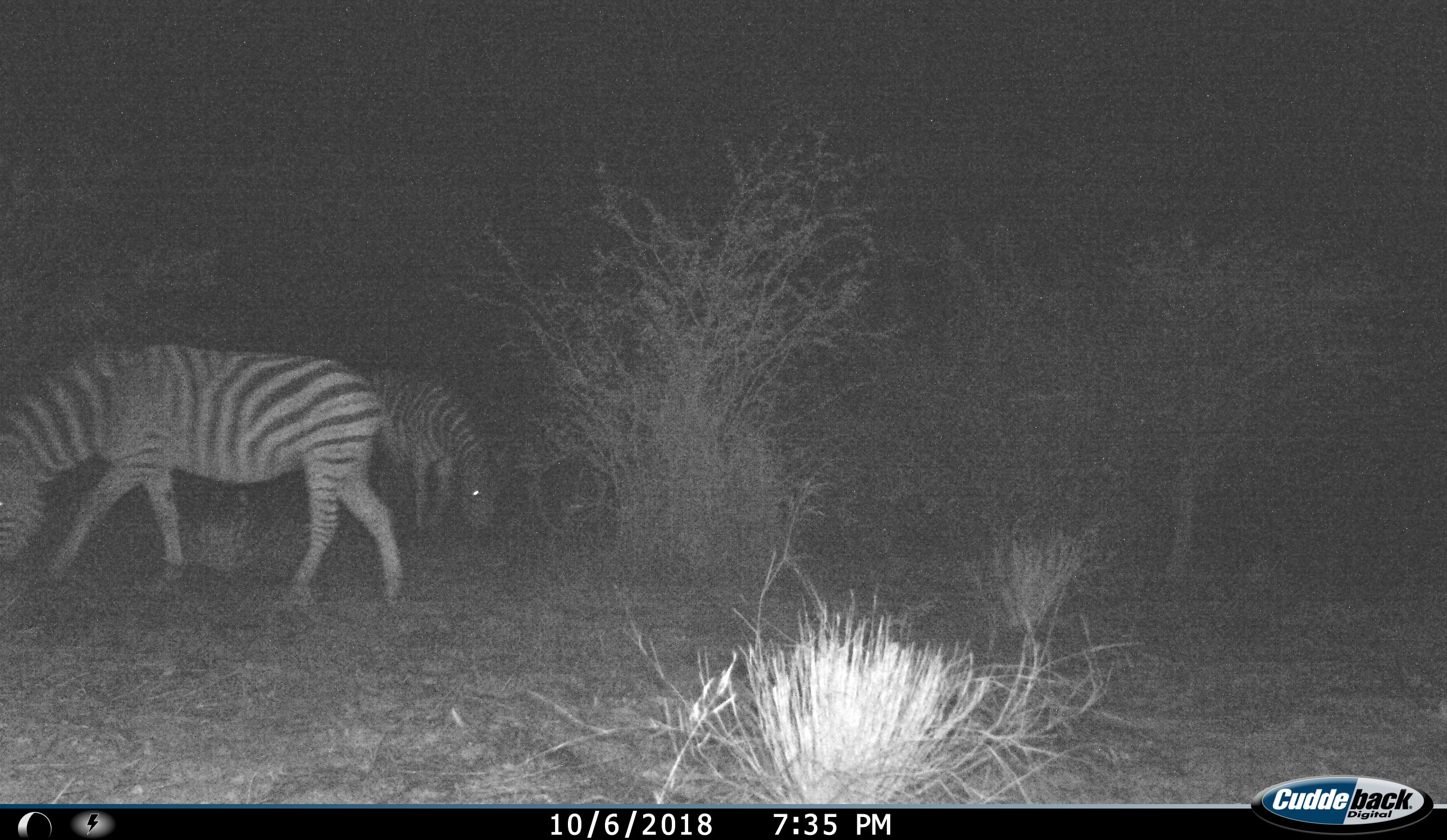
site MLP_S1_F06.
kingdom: Animalia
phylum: Chordata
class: Mammalia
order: Perissodactyla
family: Equidae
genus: Equus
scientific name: Equus quagga burchellii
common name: burchell's zebra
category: zebraburchells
Zebraburchells (burchell's zebra) (Equus quagga burchellii), count 2. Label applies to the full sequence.